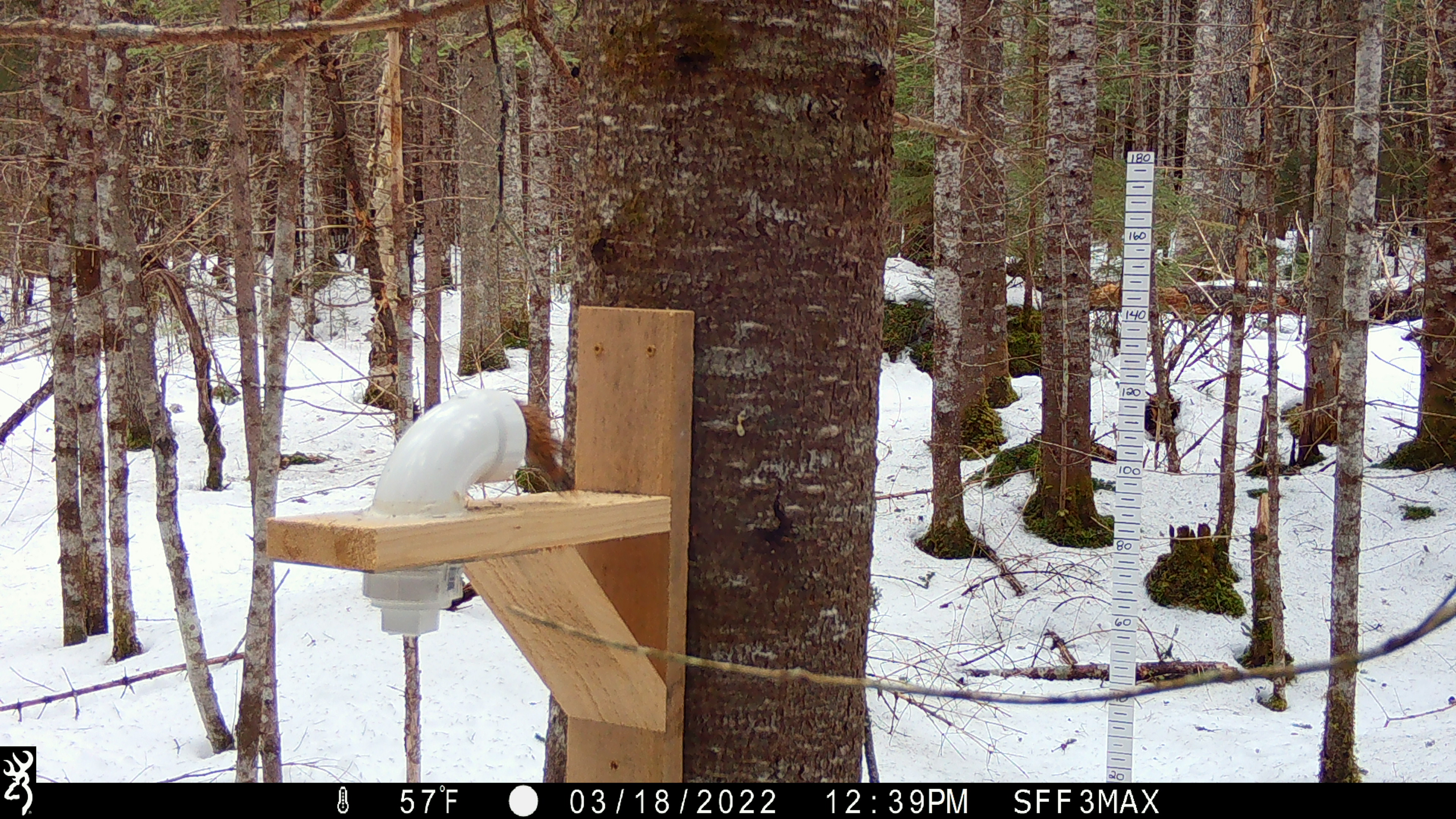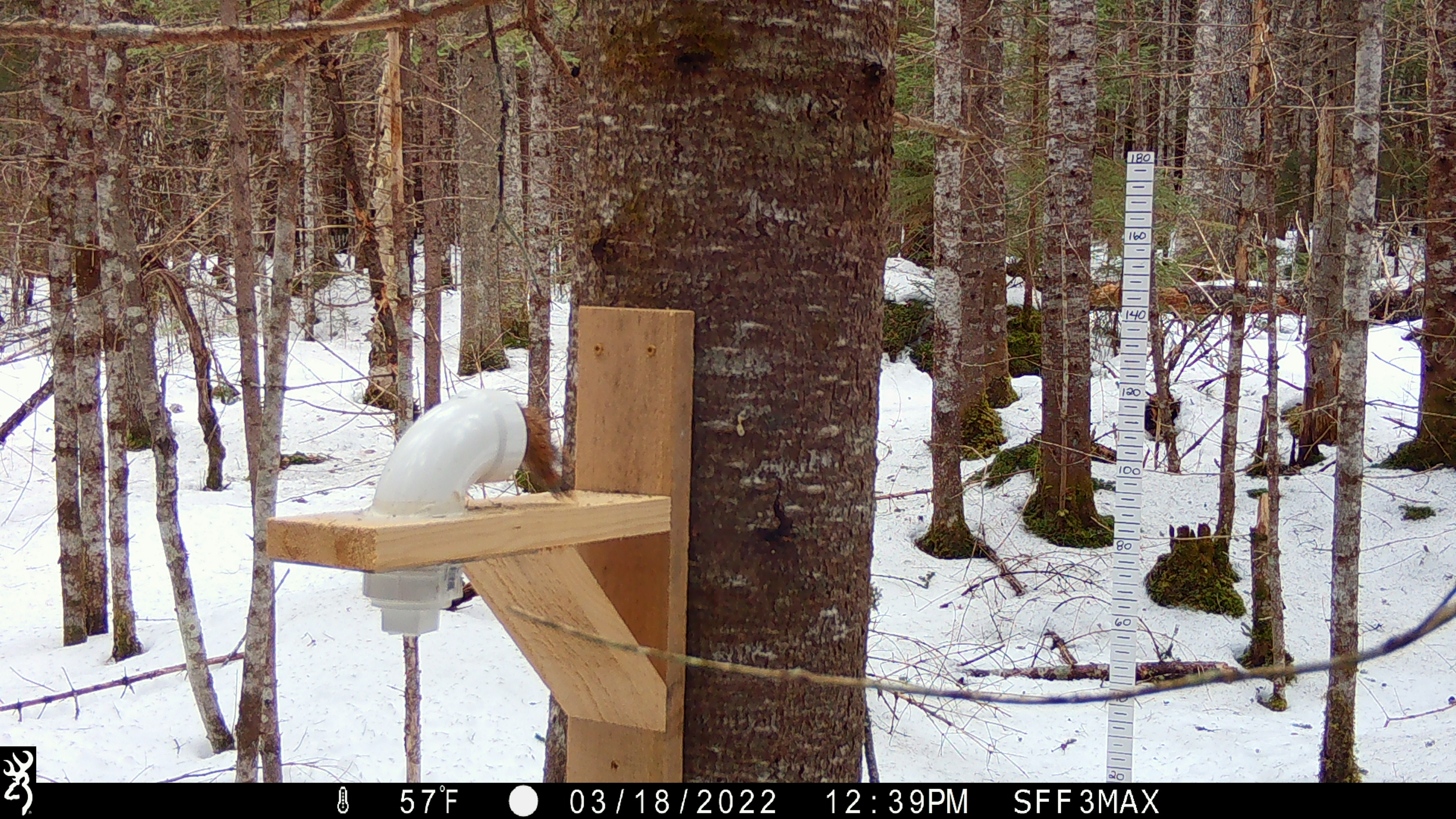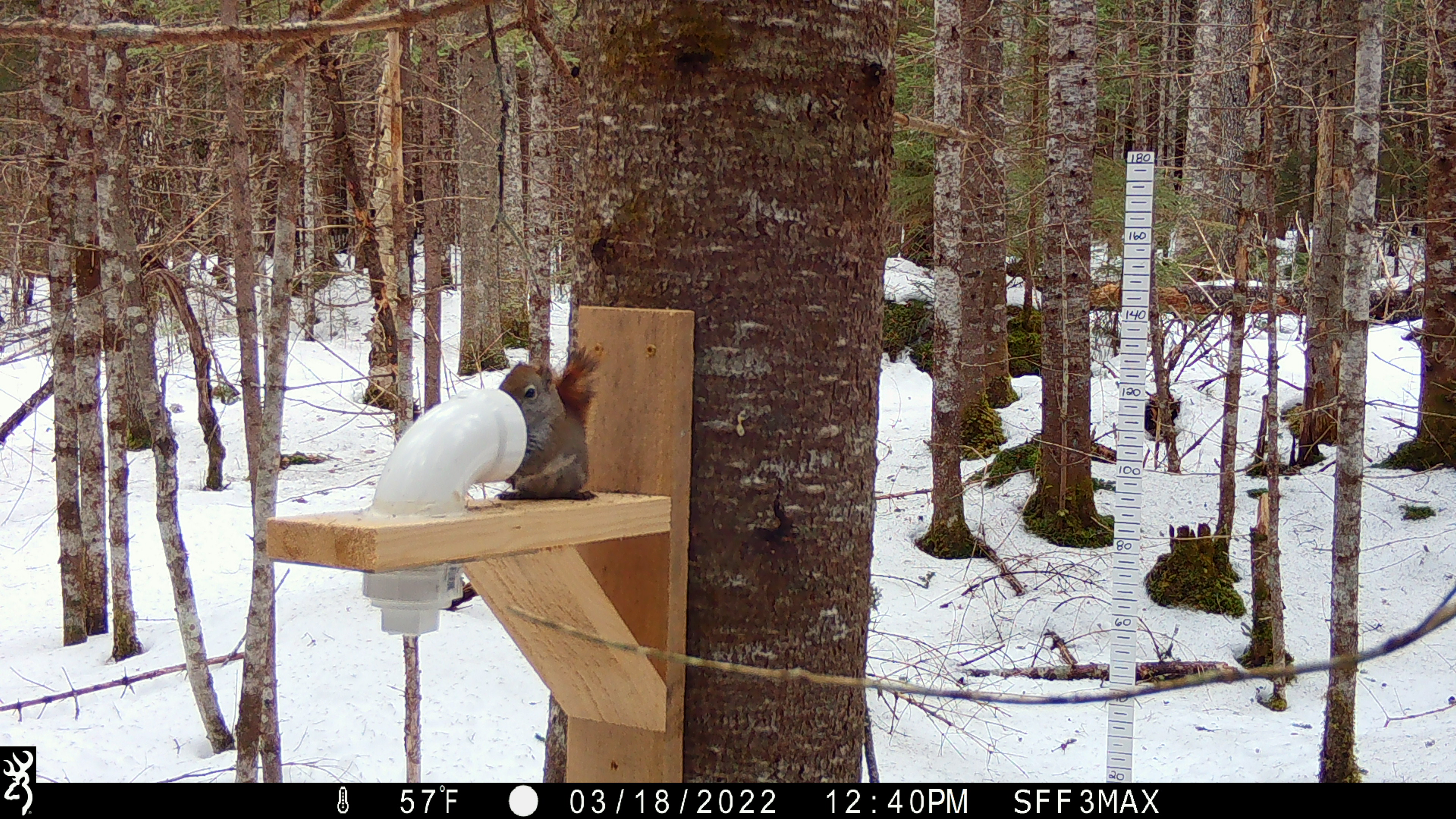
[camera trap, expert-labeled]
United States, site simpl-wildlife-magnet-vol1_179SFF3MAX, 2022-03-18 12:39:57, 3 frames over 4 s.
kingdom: Animalia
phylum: Chordata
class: Mammalia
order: Rodentia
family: Sciuridae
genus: Tamiasciurus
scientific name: Tamiasciurus hudsonicus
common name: red squirrel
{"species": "red squirrel (Tamiasciurus hudsonicus)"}